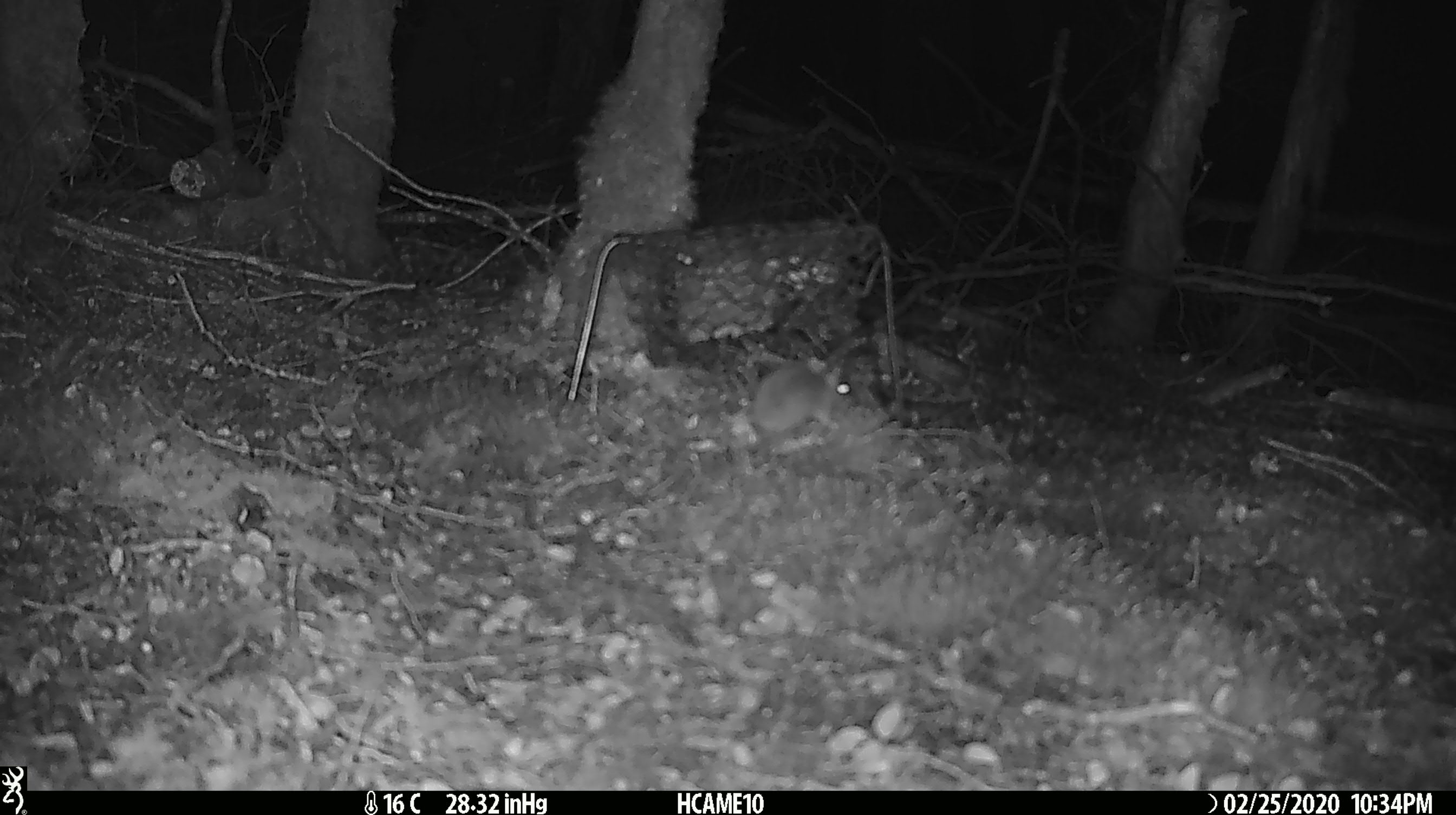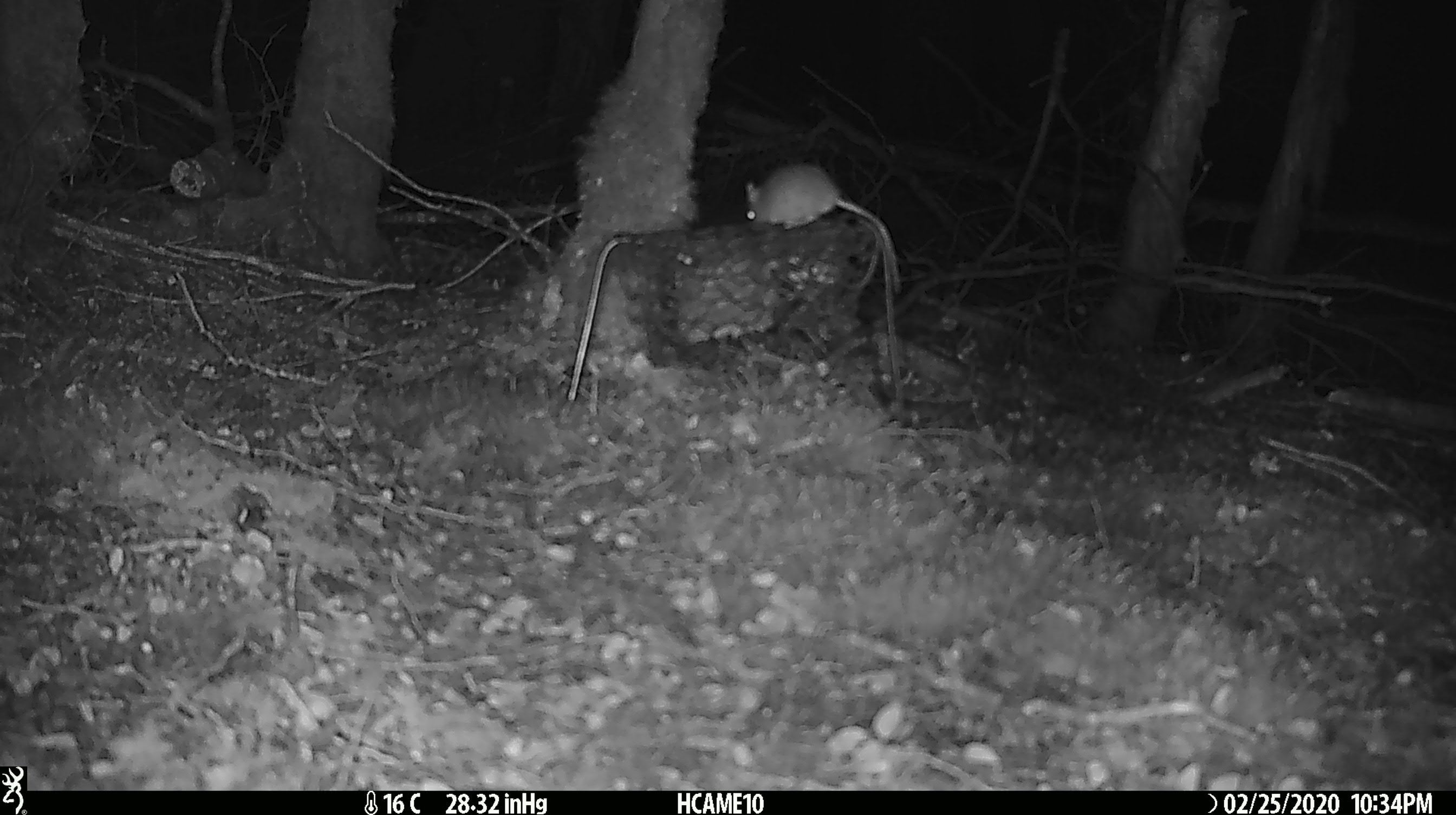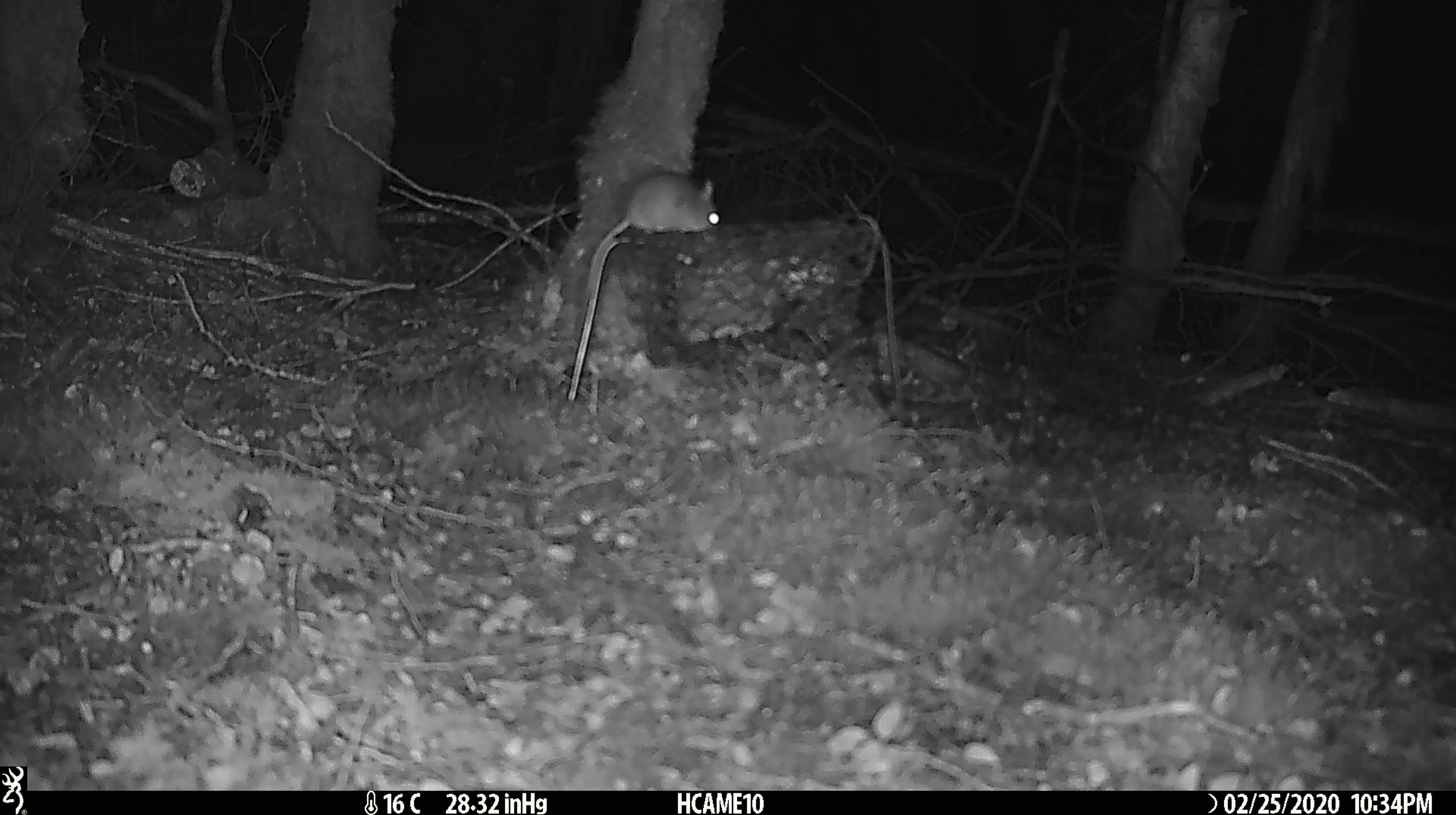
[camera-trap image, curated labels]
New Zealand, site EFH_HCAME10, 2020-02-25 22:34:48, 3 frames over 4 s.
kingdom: Animalia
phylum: Chordata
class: Mammalia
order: Rodentia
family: Muridae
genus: Mus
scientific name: Mus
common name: mouse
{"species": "mouse (Mus)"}